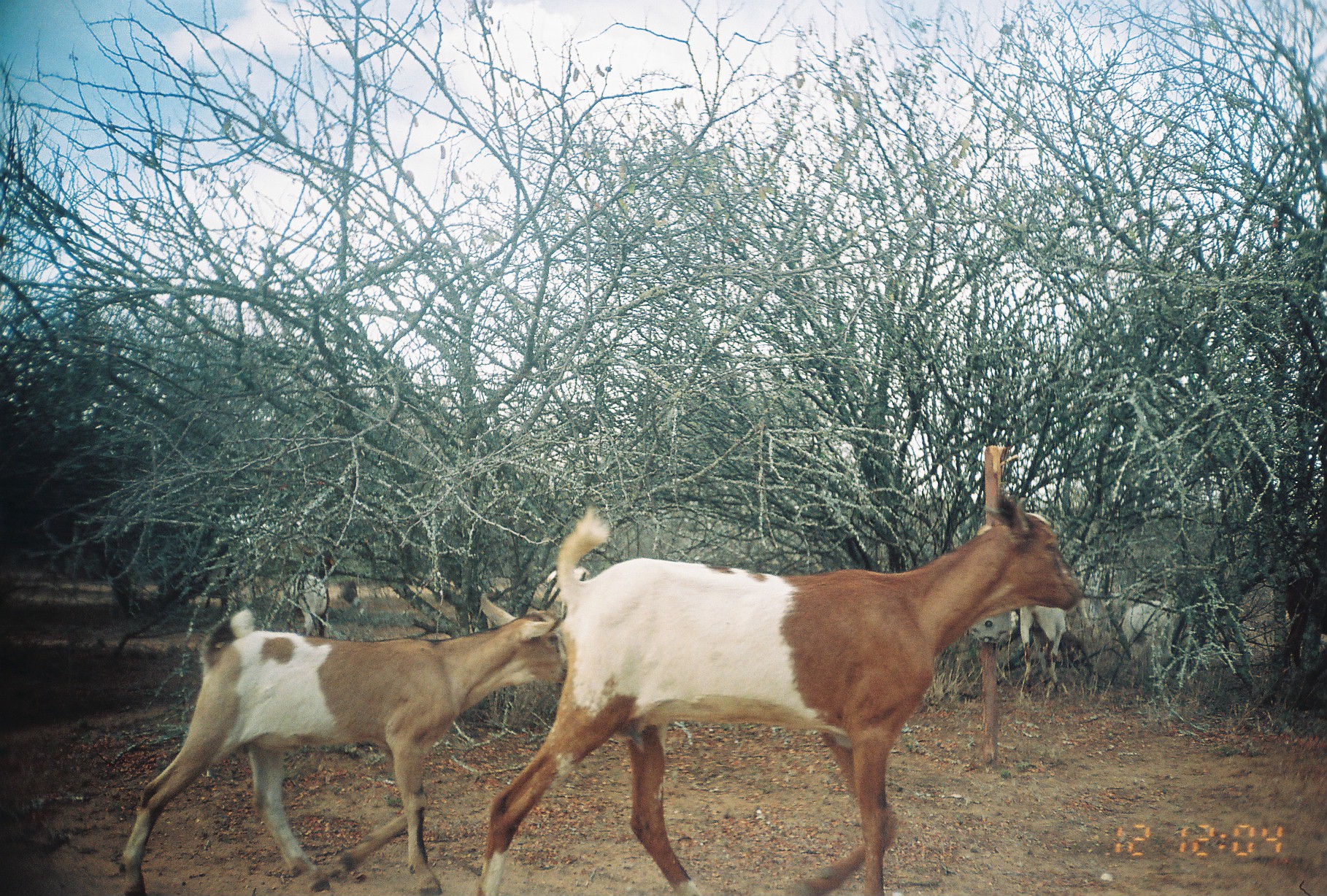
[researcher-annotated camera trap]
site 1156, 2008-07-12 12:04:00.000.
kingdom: Animalia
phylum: Chordata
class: Mammalia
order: Artiodactyla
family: Bovidae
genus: Capra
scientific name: Capra aegagrus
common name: wild goat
Capra aegagrus (wild goat), count 7.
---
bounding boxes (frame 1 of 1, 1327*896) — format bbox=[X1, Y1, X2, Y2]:
capra aegagrus: bbox=[477, 496, 1084, 896]; bbox=[120, 592, 568, 896]; bbox=[287, 576, 362, 636]; bbox=[1020, 604, 1068, 696]; bbox=[1119, 600, 1173, 659]